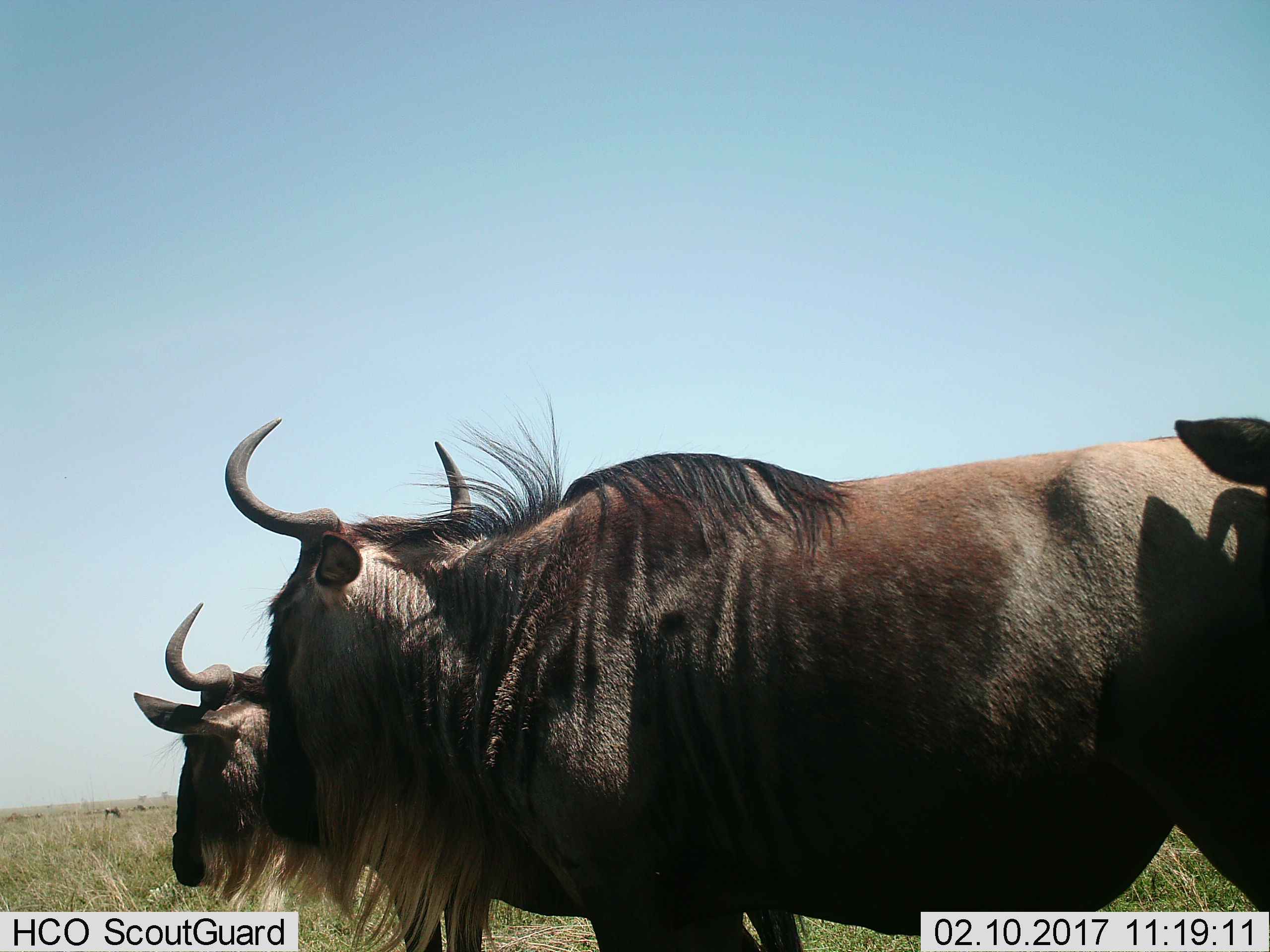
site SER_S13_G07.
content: unidentified animal